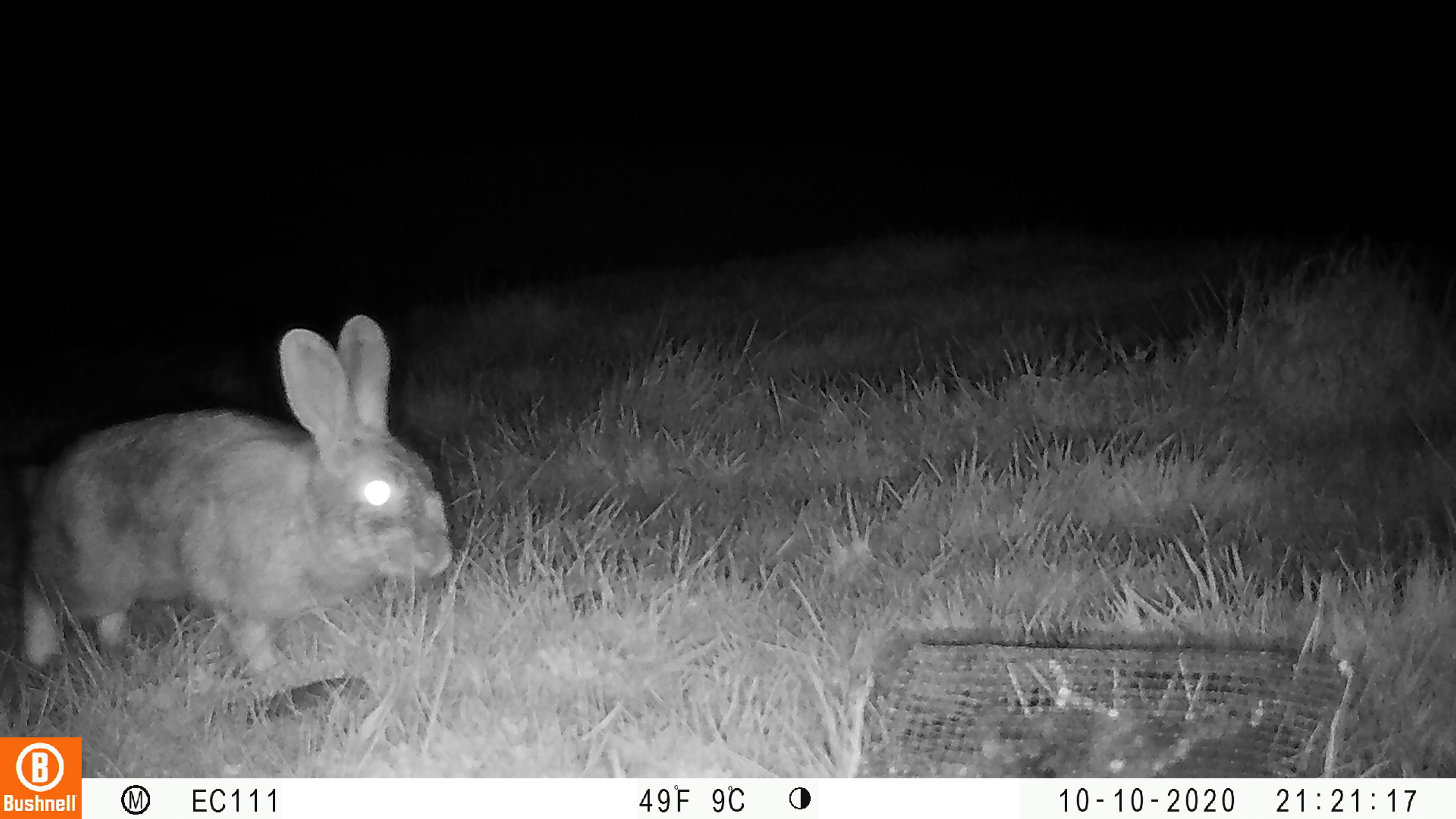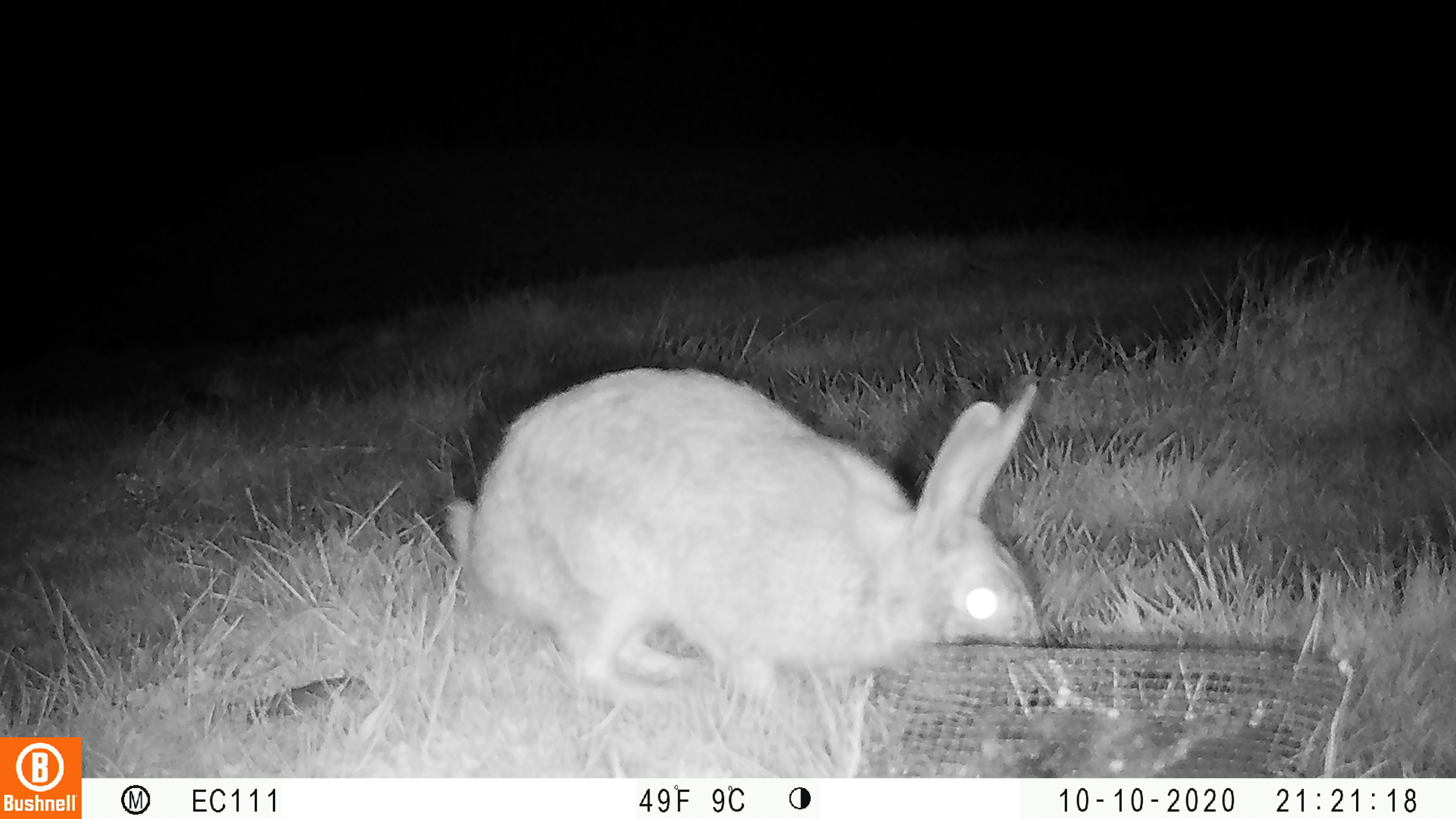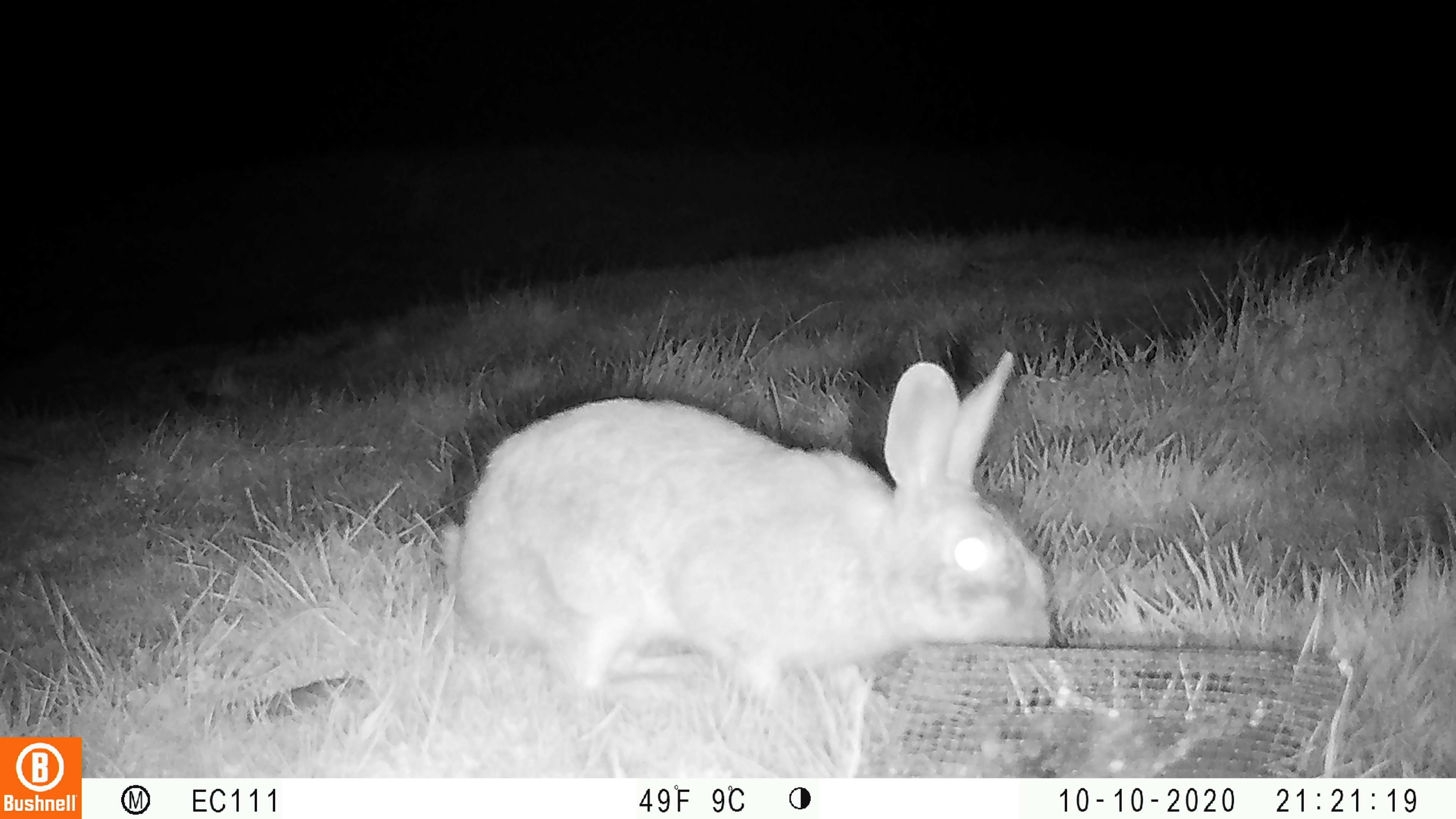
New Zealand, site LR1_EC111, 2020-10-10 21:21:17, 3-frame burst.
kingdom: Animalia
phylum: Chordata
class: Mammalia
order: Lagomorpha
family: Leporidae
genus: Oryctolagus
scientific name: Oryctolagus cuniculus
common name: european rabbit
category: rabbit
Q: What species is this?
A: Rabbit (european rabbit) (Oryctolagus cuniculus).